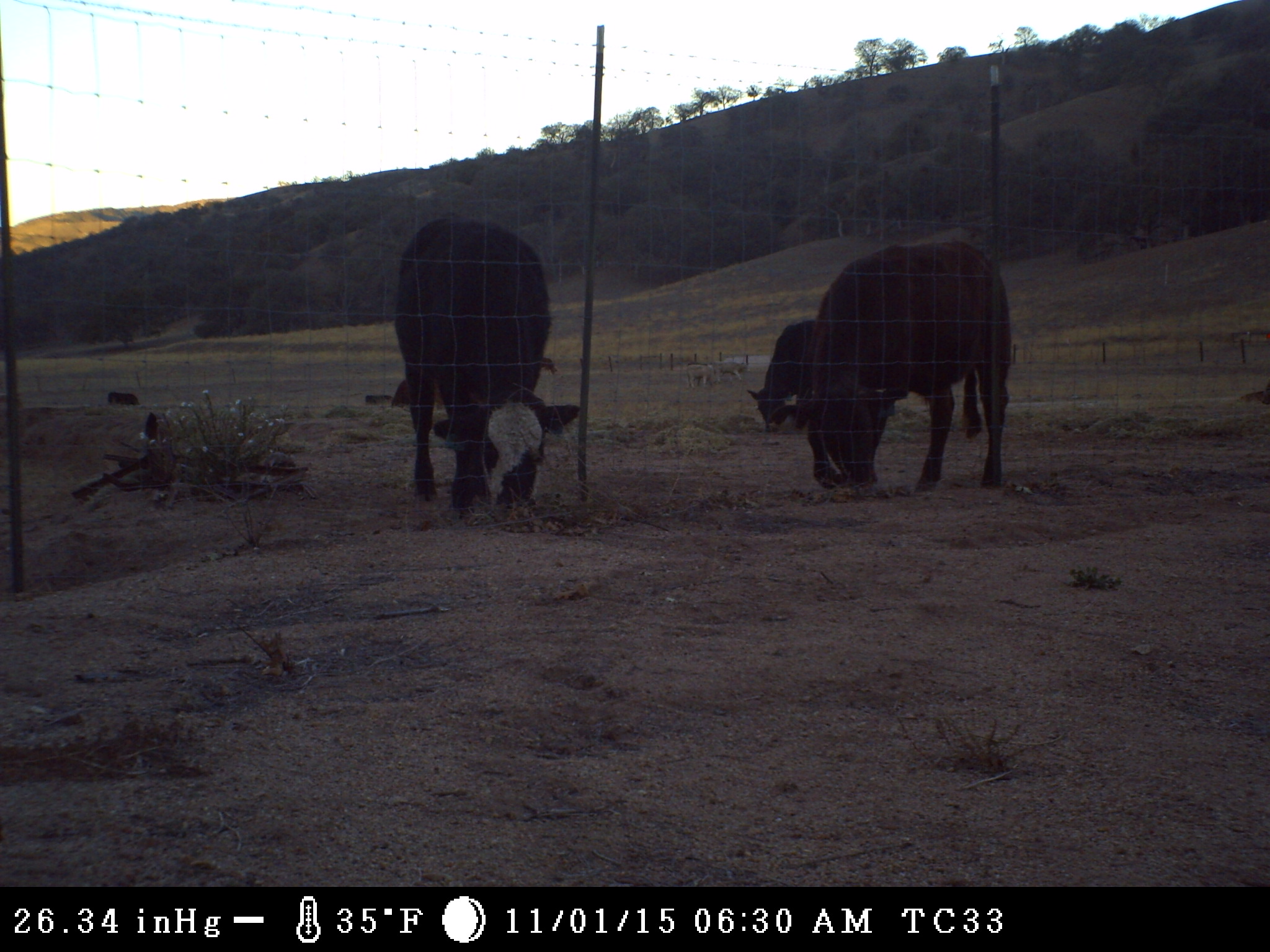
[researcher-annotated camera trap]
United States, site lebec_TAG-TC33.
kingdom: Animalia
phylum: Chordata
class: Mammalia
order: Artiodactyla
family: Bovidae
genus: Bos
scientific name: Bos taurus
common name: domestic cow